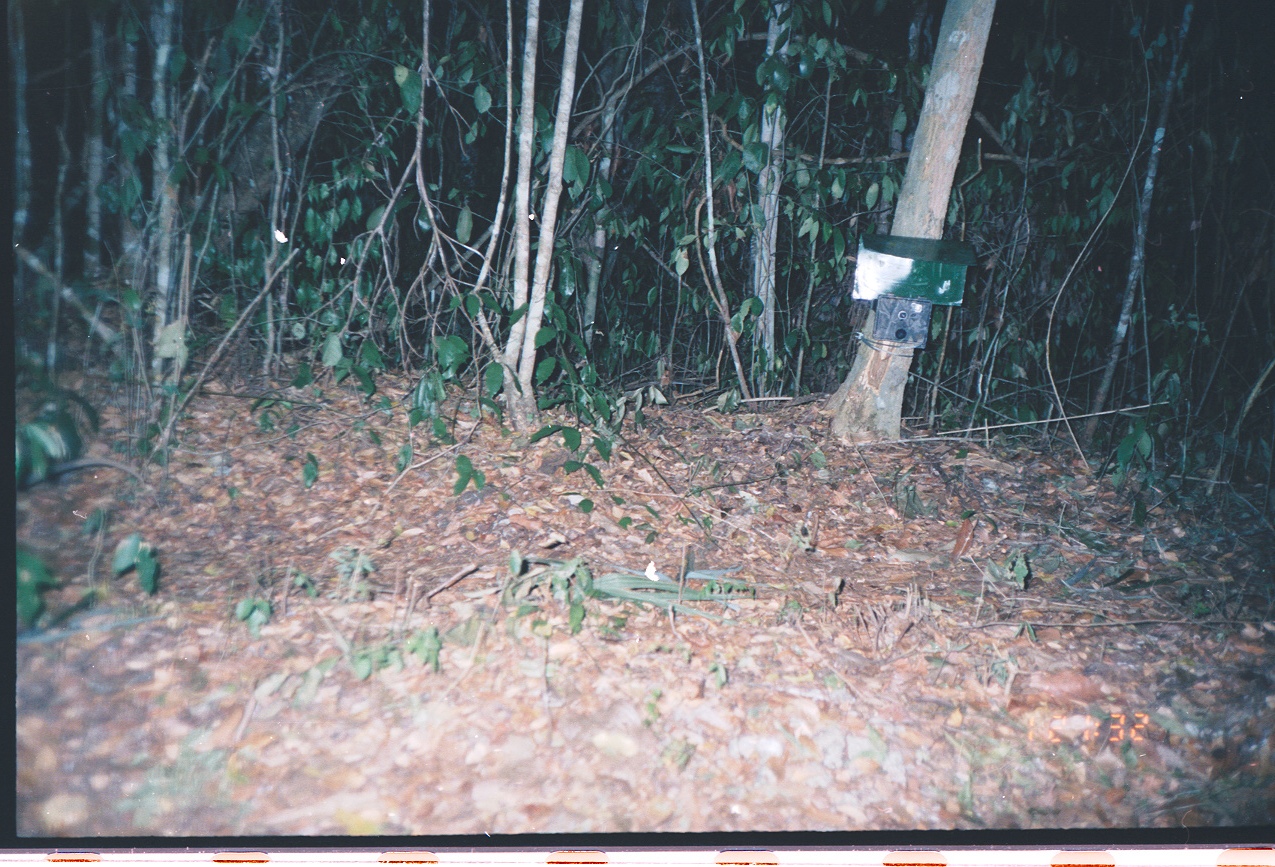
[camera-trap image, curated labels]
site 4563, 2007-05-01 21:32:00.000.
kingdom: Animalia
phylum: Chordata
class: Mammalia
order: Didelphimorphia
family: Didelphidae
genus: Didelphis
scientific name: Didelphis virginiana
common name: virginia opossum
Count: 1.